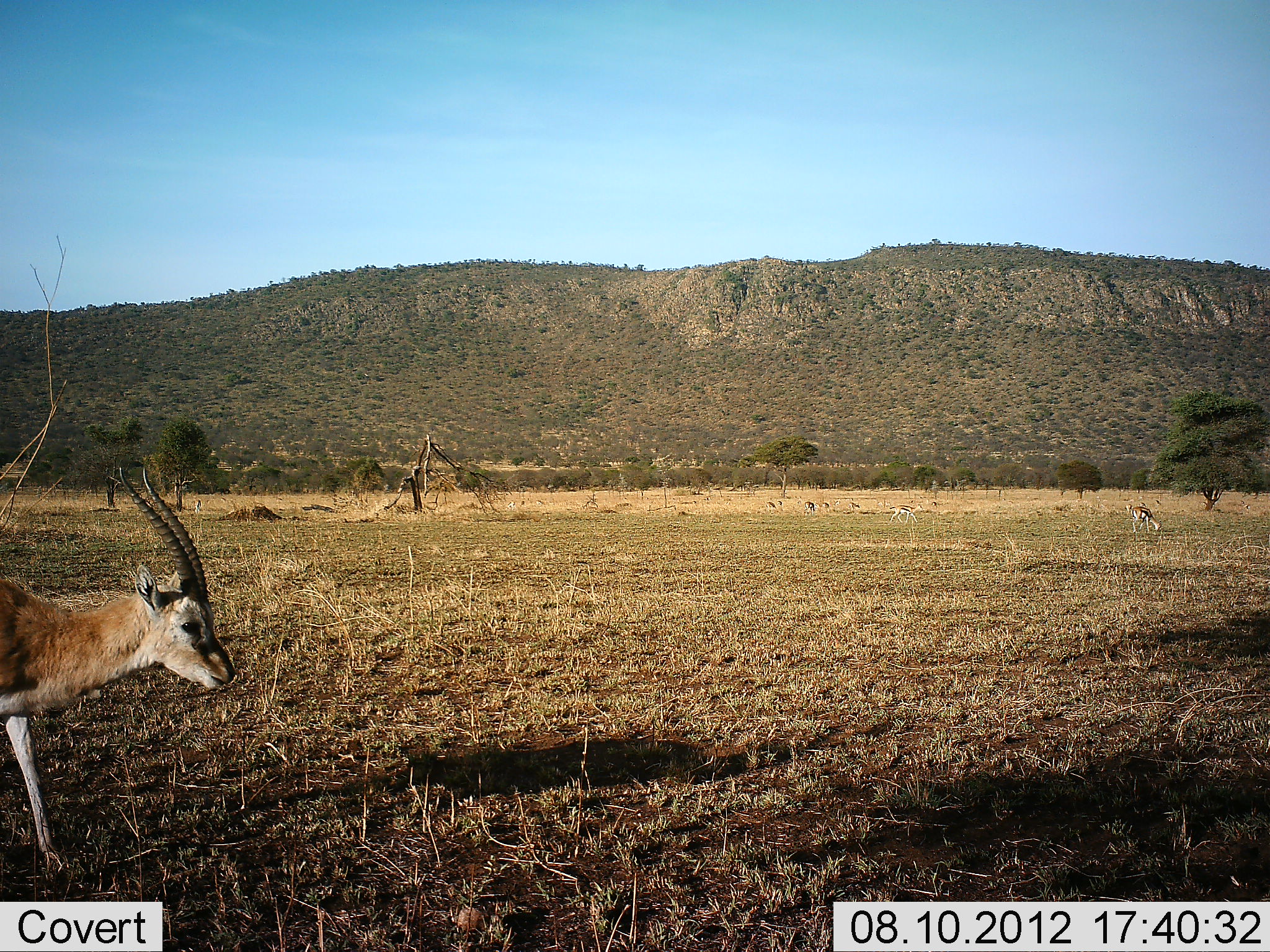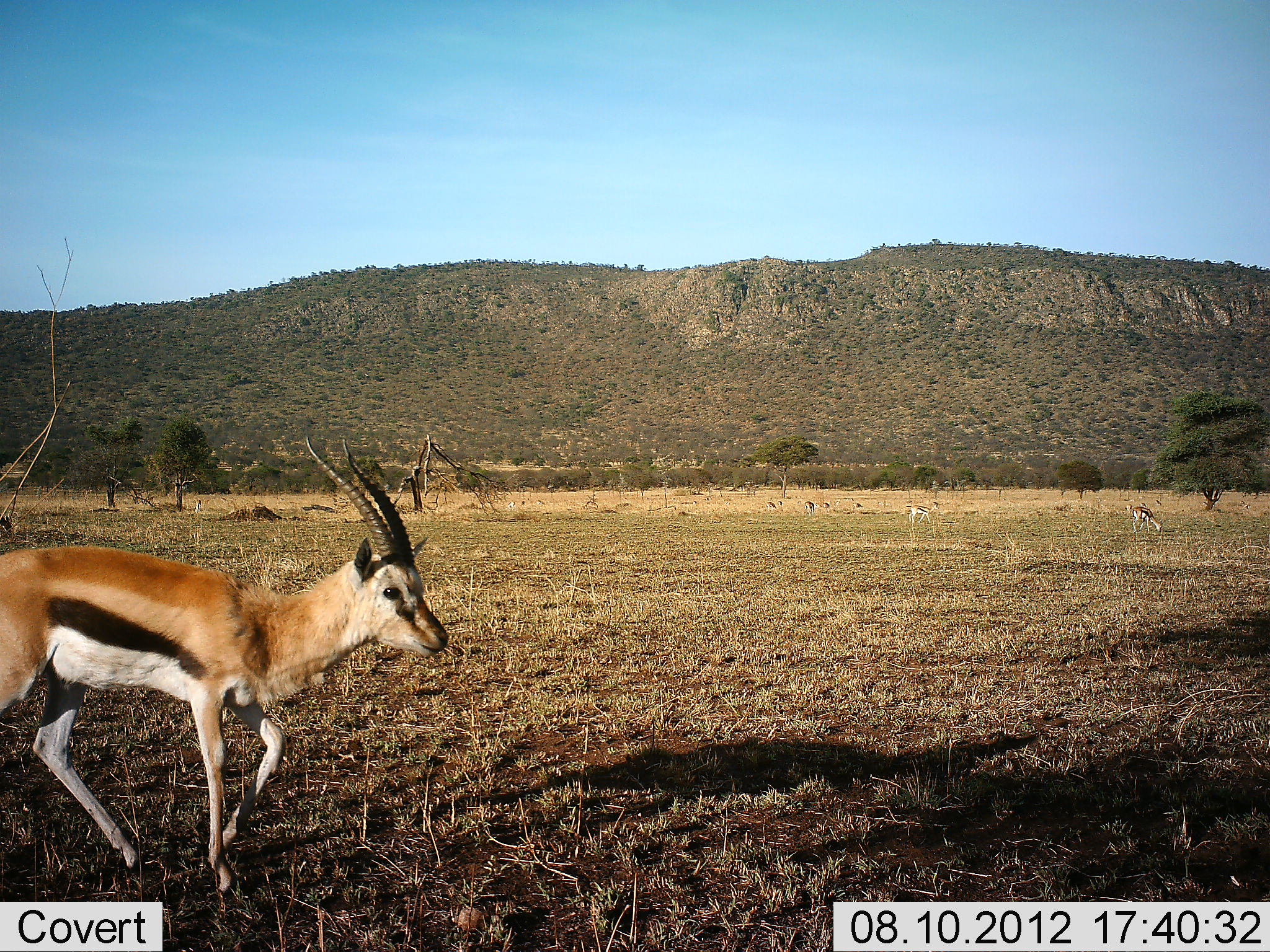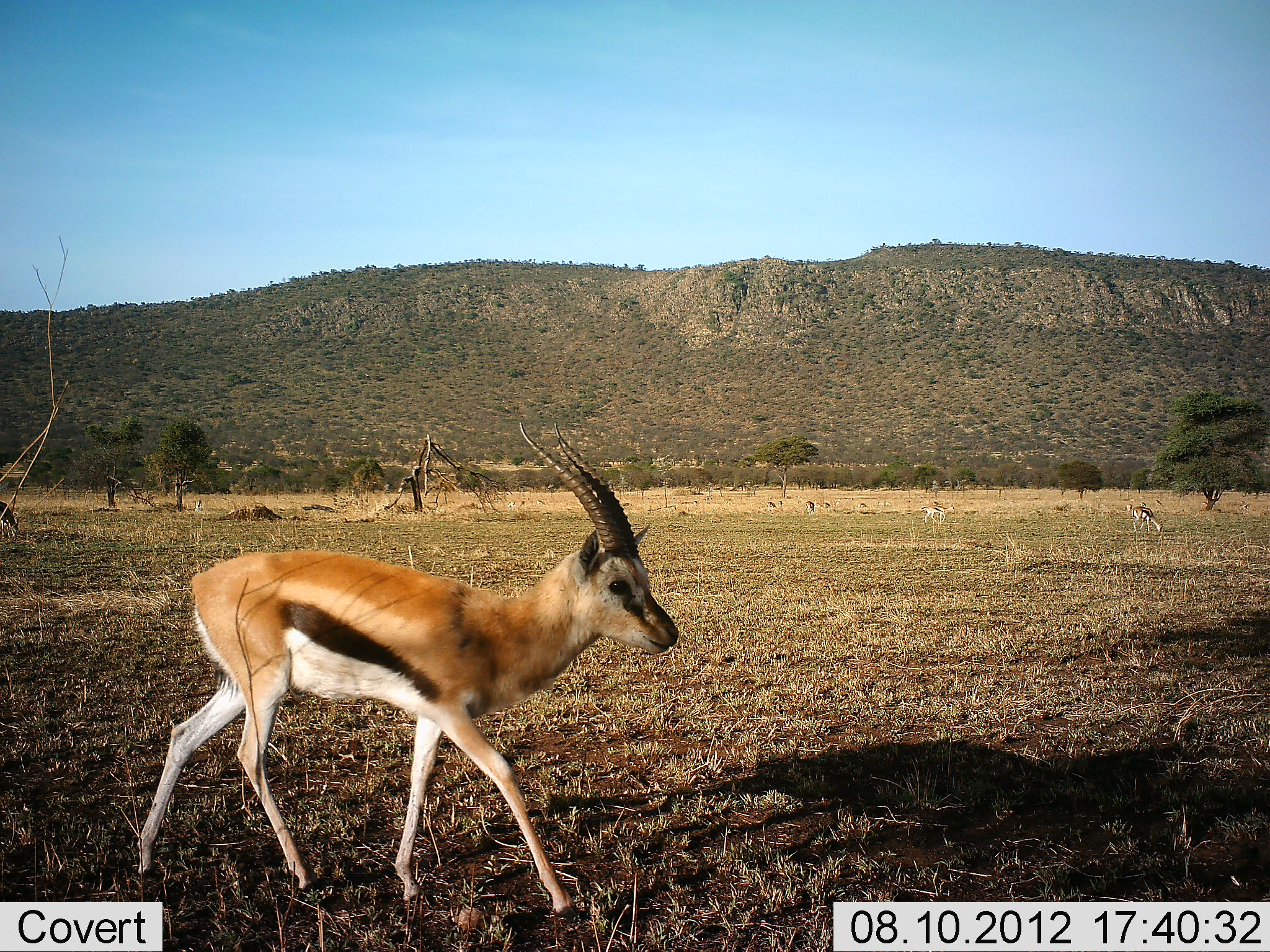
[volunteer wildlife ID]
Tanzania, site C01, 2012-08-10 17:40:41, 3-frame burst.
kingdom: Animalia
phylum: Chordata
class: Mammalia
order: Artiodactyla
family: Bovidae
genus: Eudorcas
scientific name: Eudorcas thomsonii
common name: thomson's gazelle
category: gazellethomsons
Gazellethomsons (thomson's gazelle) (Eudorcas thomsonii), count 1. Behavior (volunteer vote fractions): standing 0%, resting 0%, moving 100%, interacting 0%. Young present (vote fraction): 0%. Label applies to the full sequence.